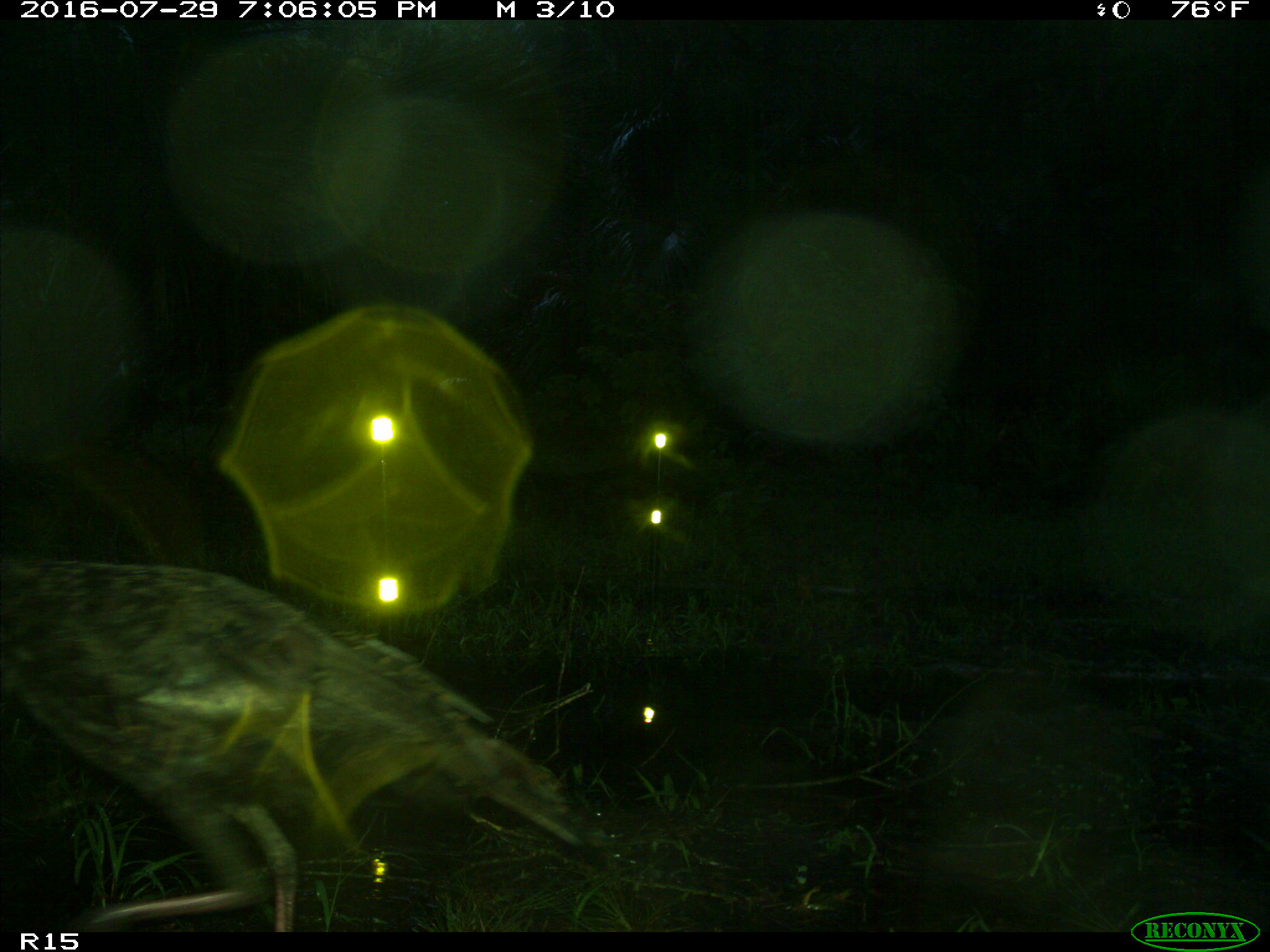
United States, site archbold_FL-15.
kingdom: Animalia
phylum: Chordata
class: Aves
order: Galliformes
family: Phasianidae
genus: Meleagris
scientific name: Meleagris gallopavo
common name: wild turkey